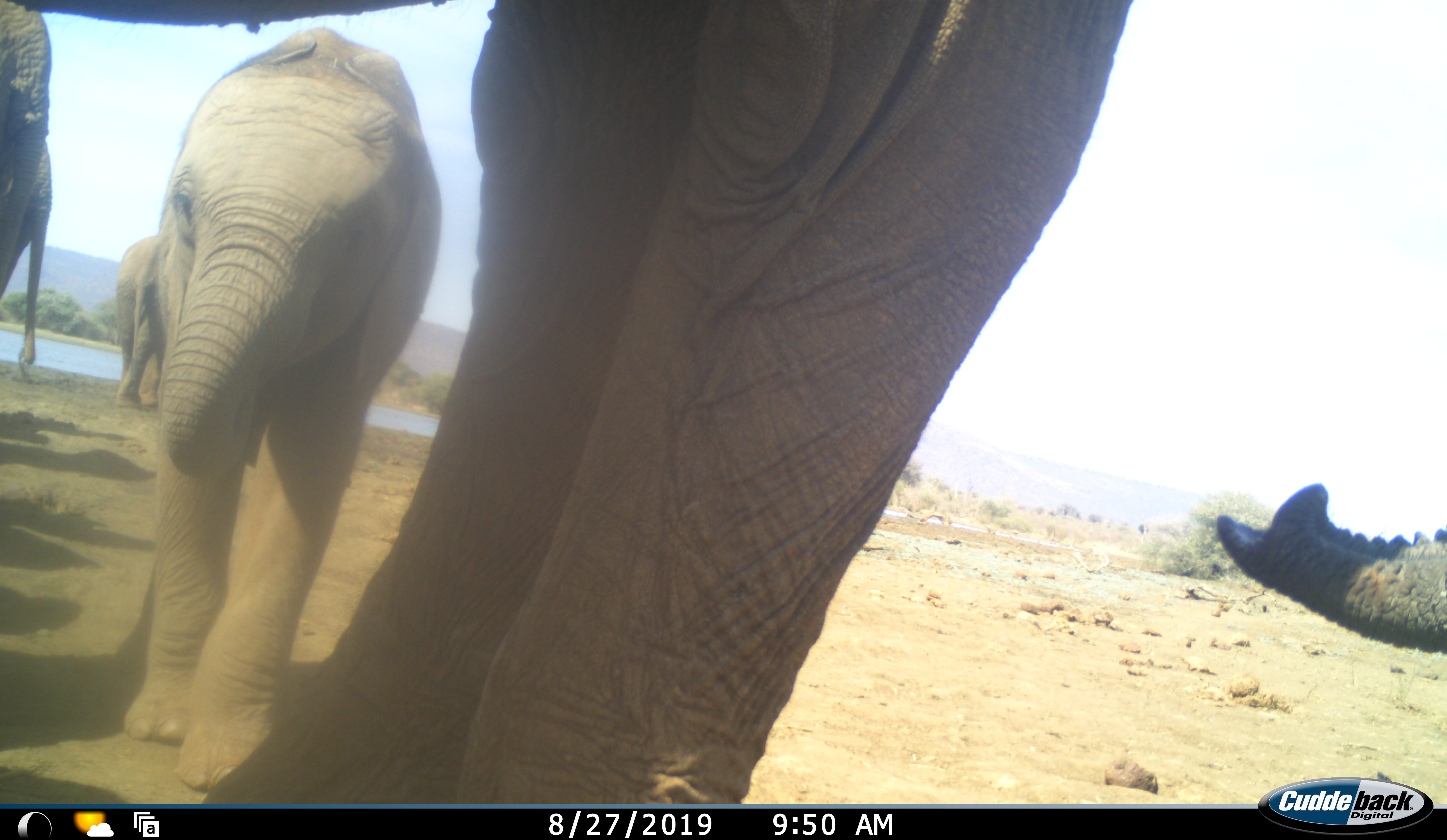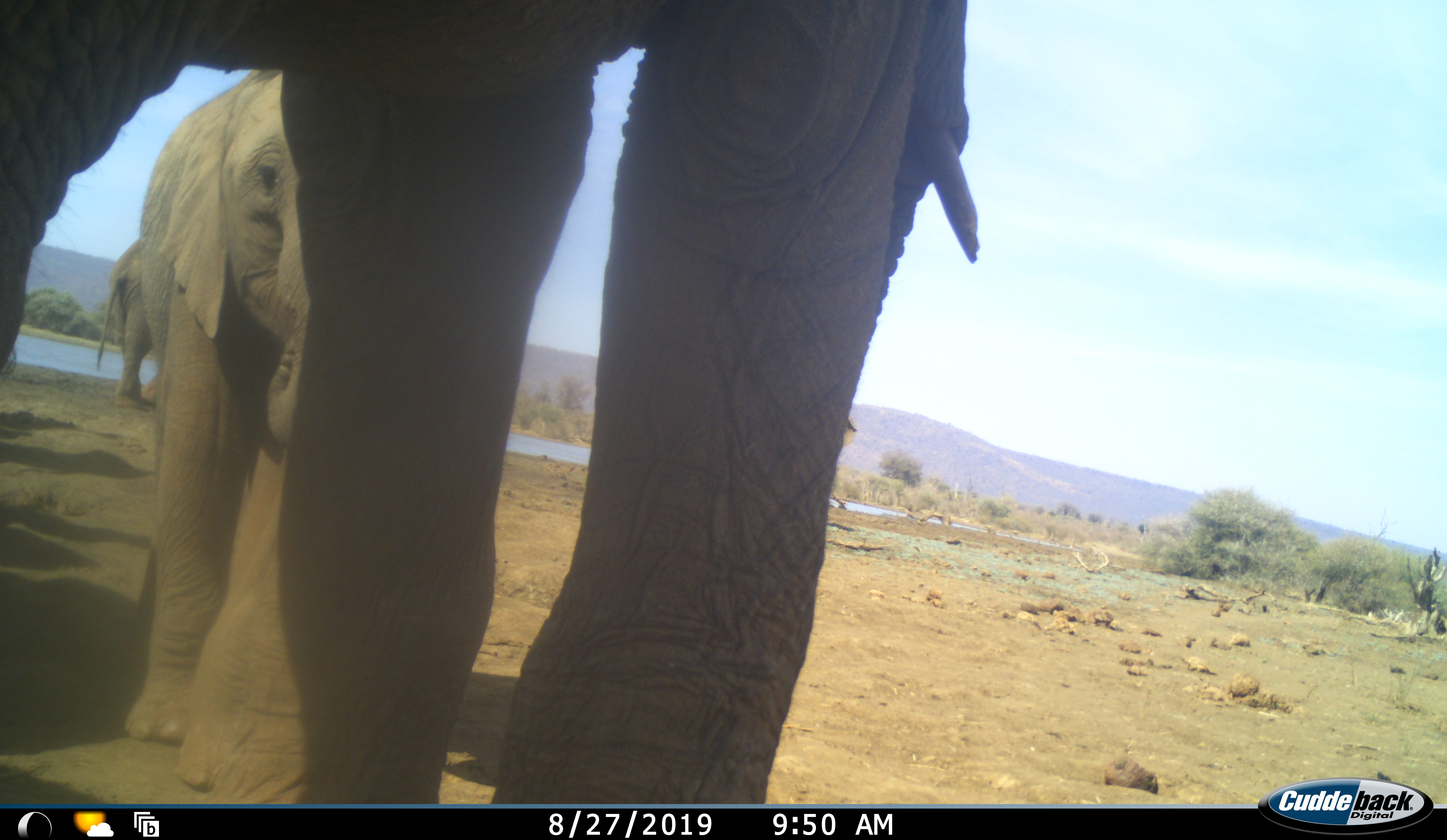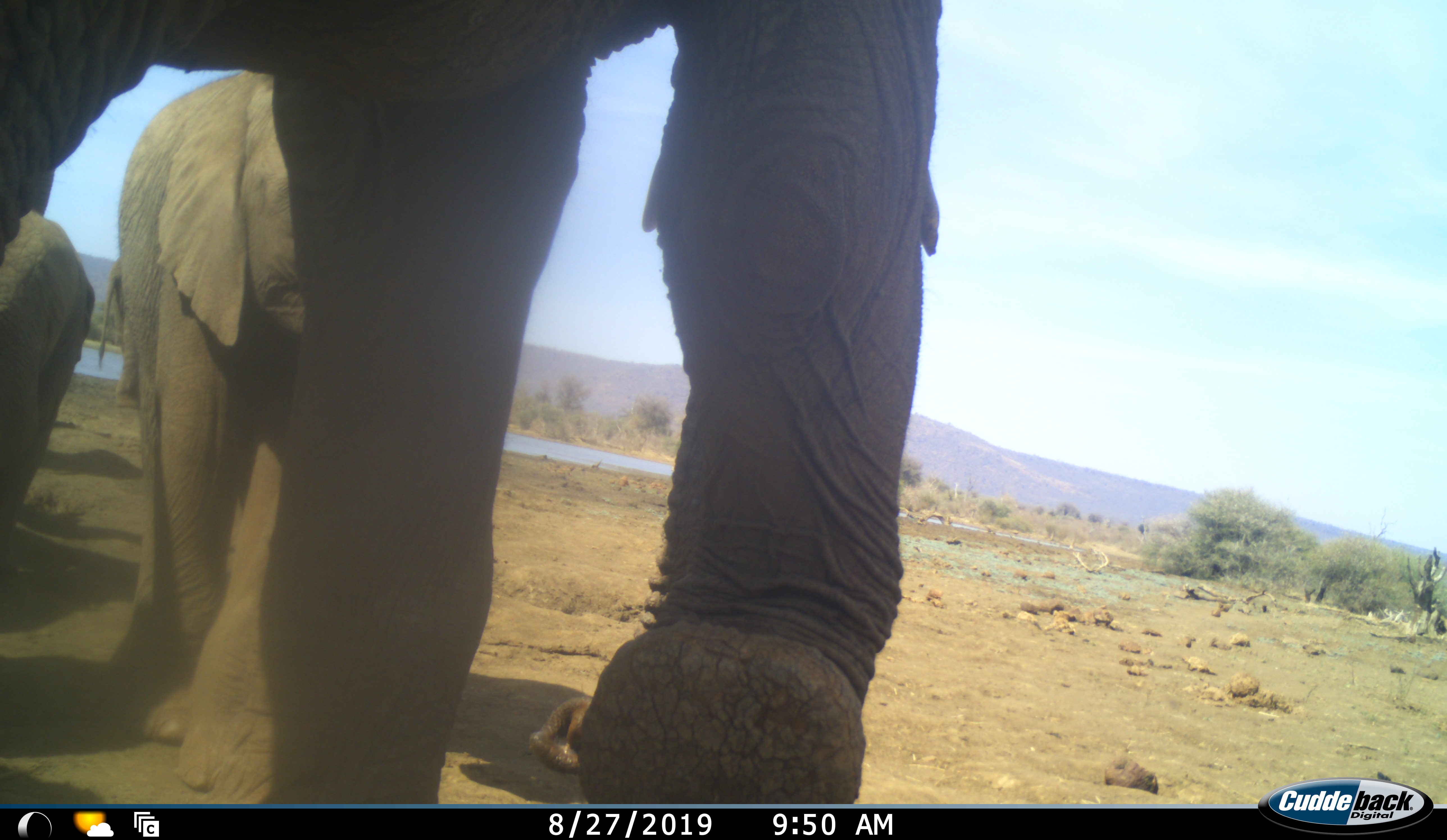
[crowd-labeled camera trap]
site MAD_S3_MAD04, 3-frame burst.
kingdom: Animalia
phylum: Chordata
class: Mammalia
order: Proboscidea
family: Elephantidae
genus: Loxodonta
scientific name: Loxodonta africana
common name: african bush elephant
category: elephant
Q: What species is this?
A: Elephant (african bush elephant) (Loxodonta africana).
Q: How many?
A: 4.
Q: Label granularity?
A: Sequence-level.